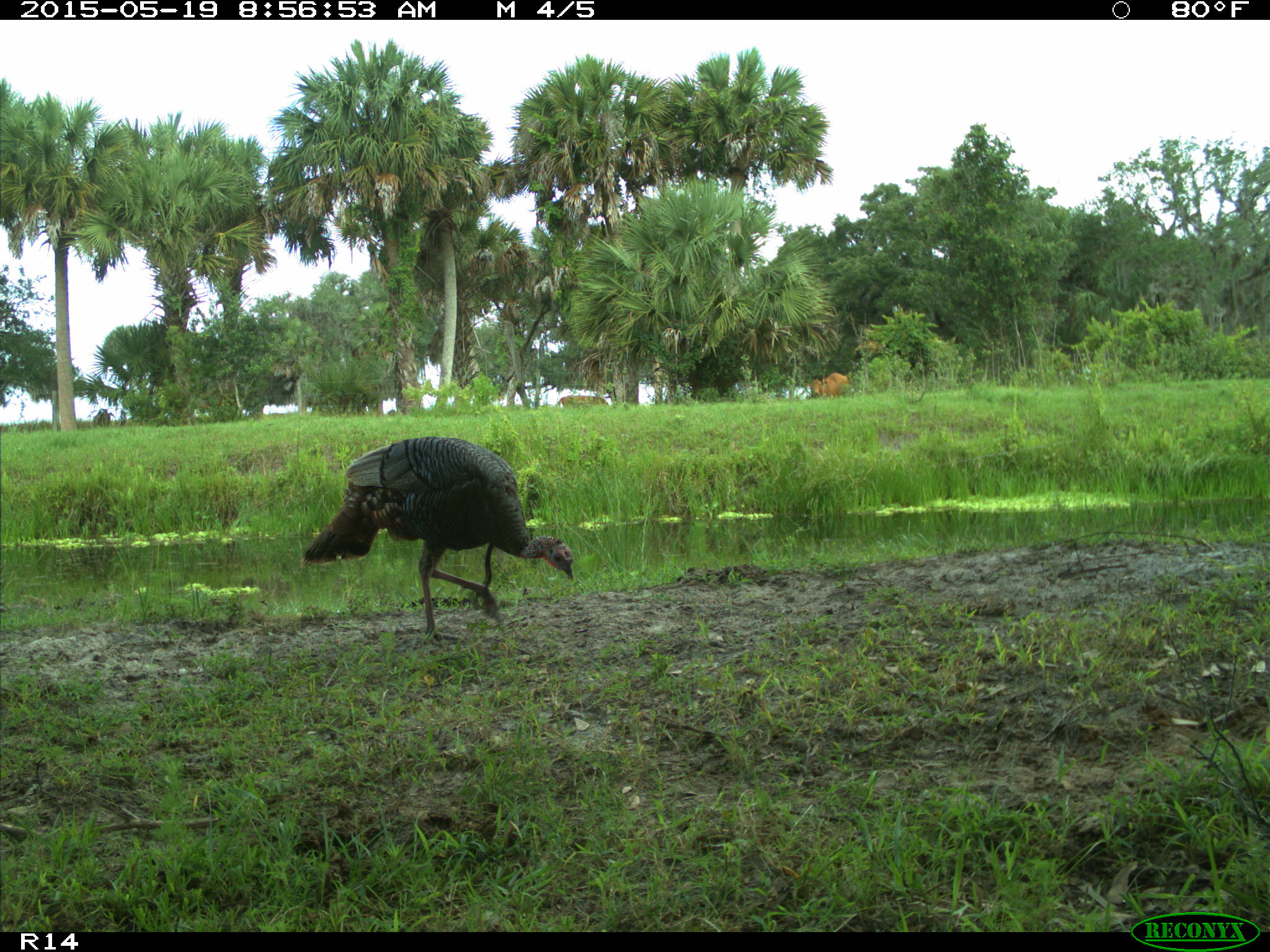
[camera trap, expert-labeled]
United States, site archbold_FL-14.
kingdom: Animalia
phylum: Chordata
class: Mammalia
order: Artiodactyla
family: Bovidae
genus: Bos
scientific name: Bos taurus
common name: domestic cow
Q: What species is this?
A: Bos taurus (domestic cow).